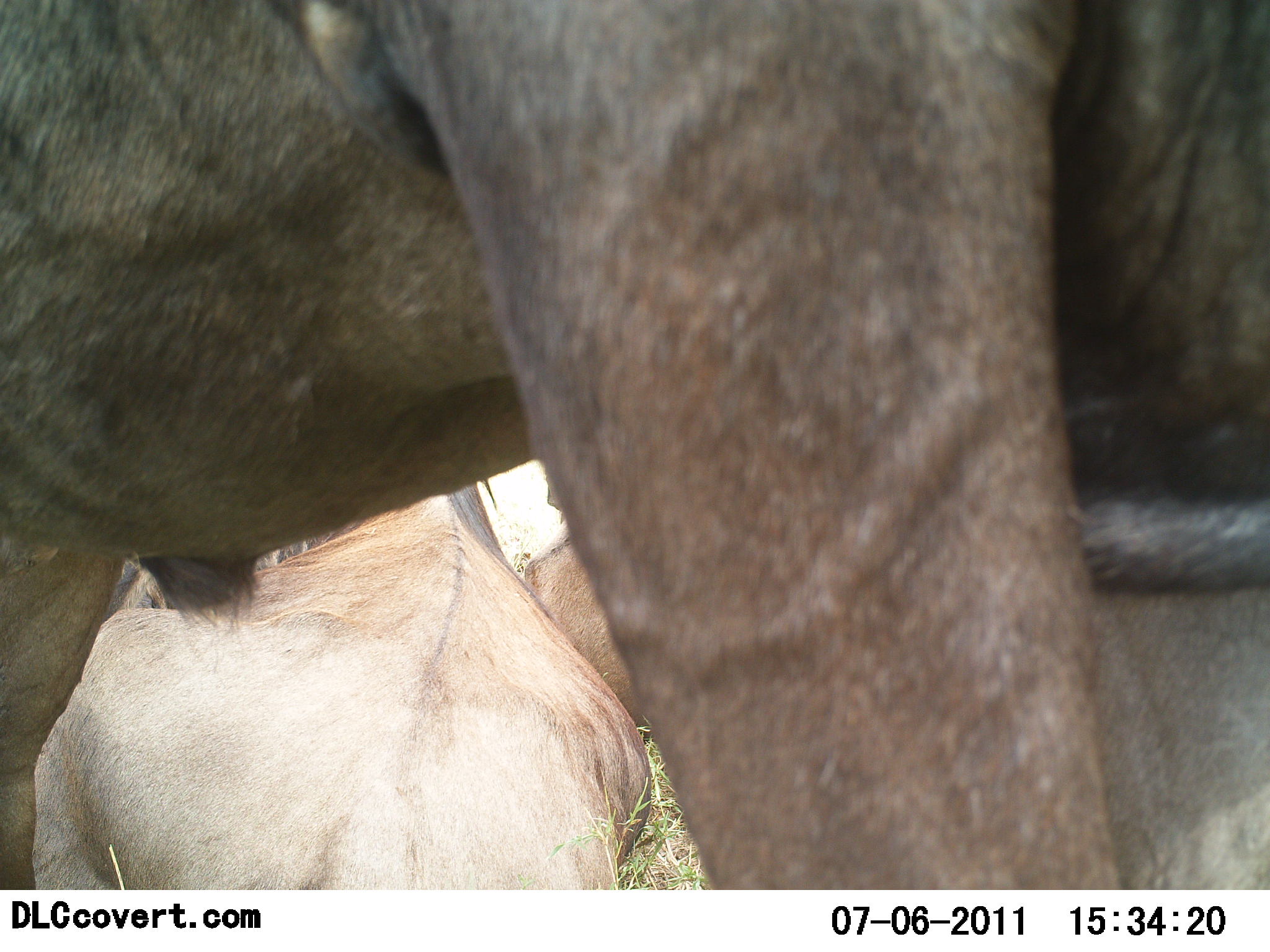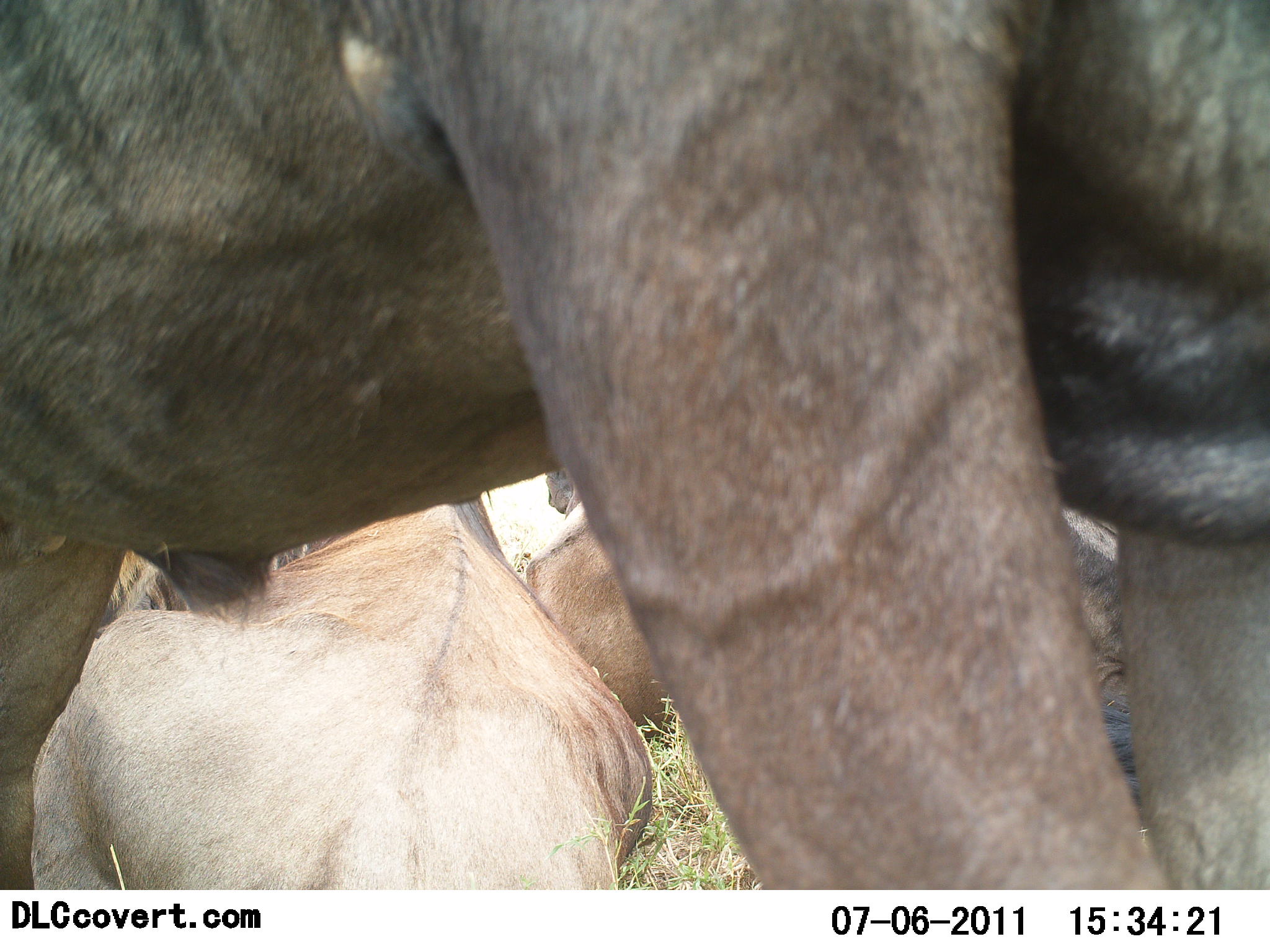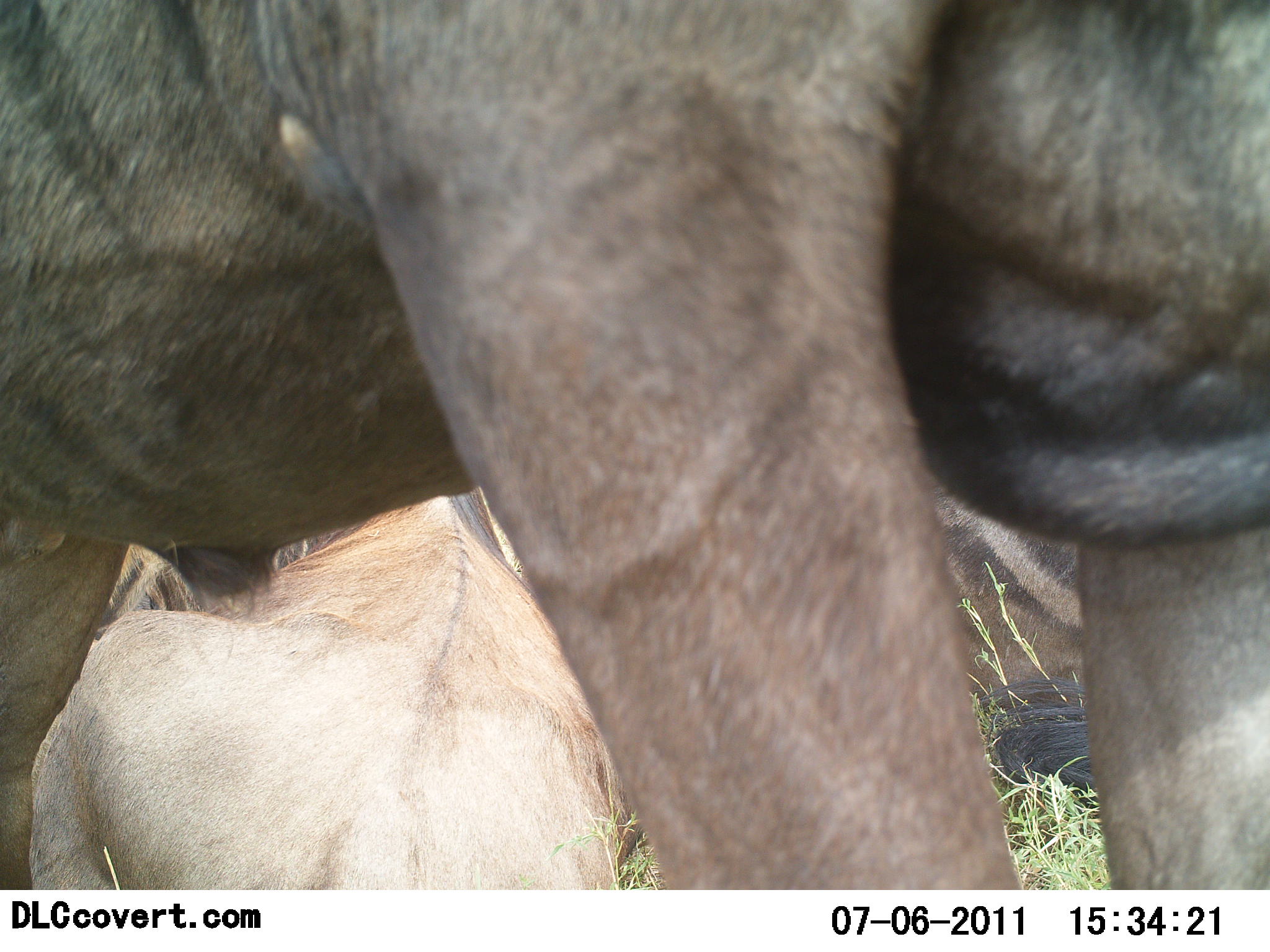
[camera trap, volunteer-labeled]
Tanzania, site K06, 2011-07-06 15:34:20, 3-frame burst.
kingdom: Animalia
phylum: Chordata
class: Mammalia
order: Artiodactyla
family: Bovidae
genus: Connochaetes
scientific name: Connochaetes taurinus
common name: blue wildebeest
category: wildebeest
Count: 3.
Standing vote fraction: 57%.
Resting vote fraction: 93%.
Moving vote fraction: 7%.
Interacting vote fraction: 7%.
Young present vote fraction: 0%.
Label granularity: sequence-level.